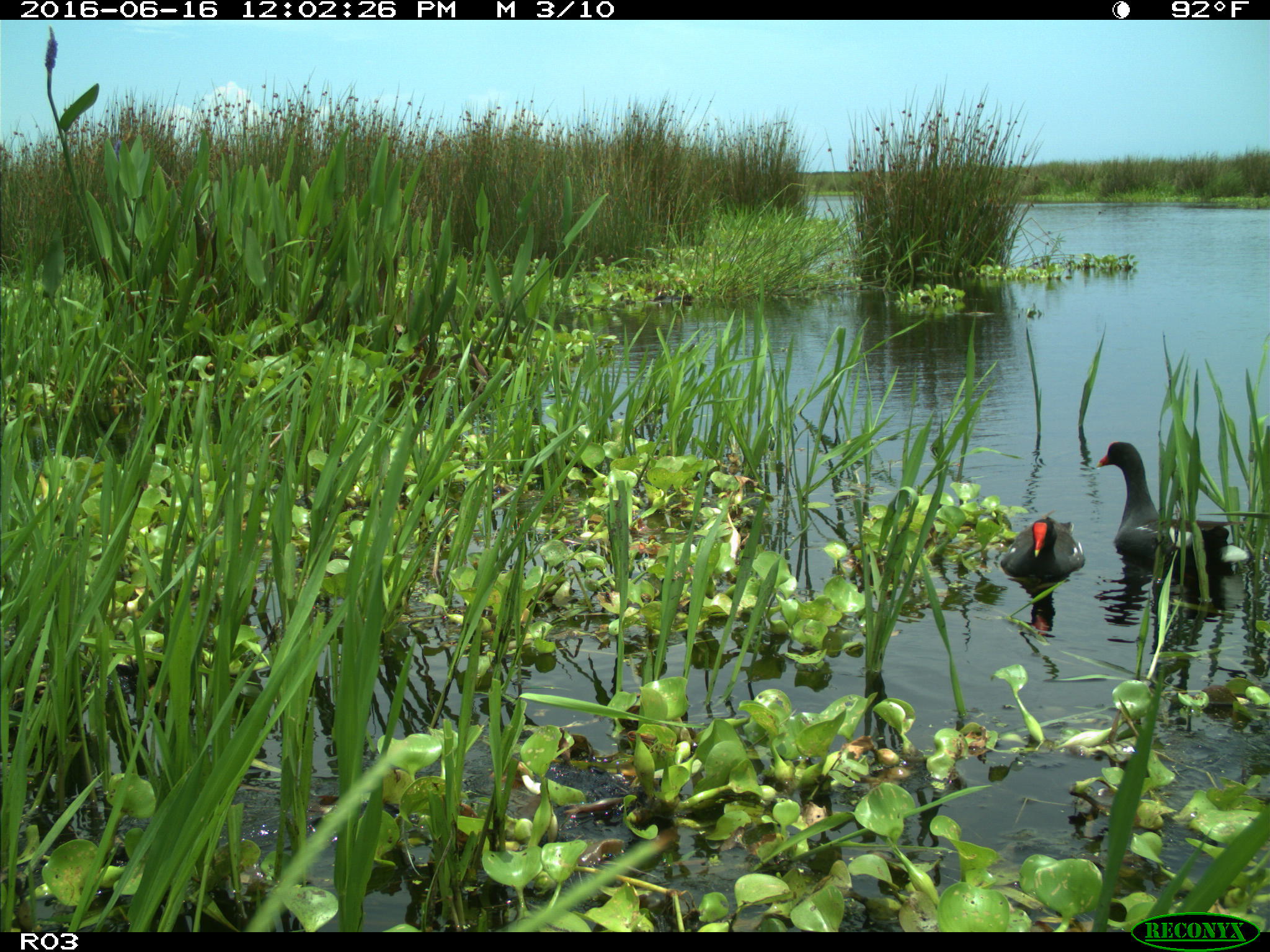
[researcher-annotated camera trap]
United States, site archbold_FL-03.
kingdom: Animalia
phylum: Chordata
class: Aves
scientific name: Aves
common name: birds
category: unidentified bird